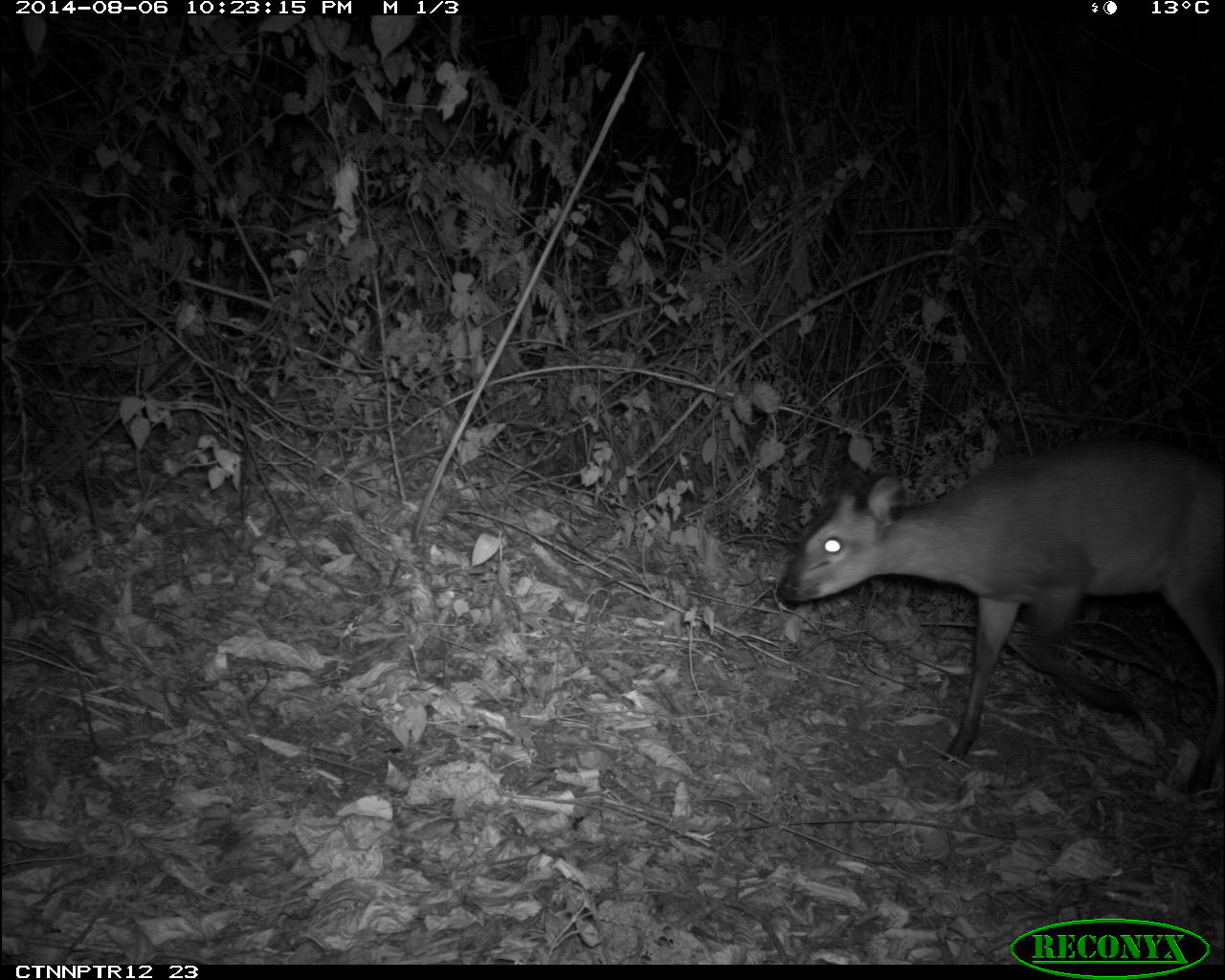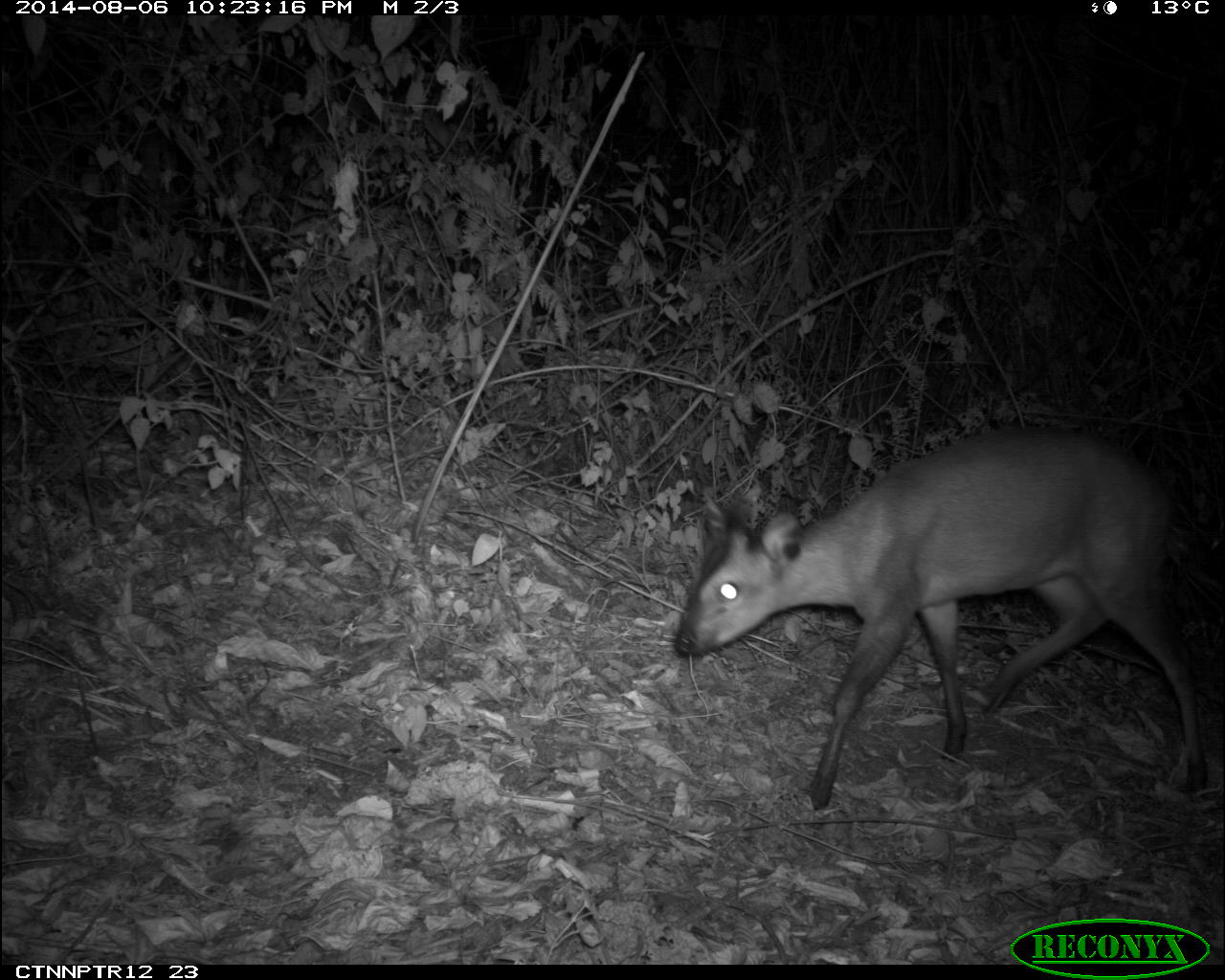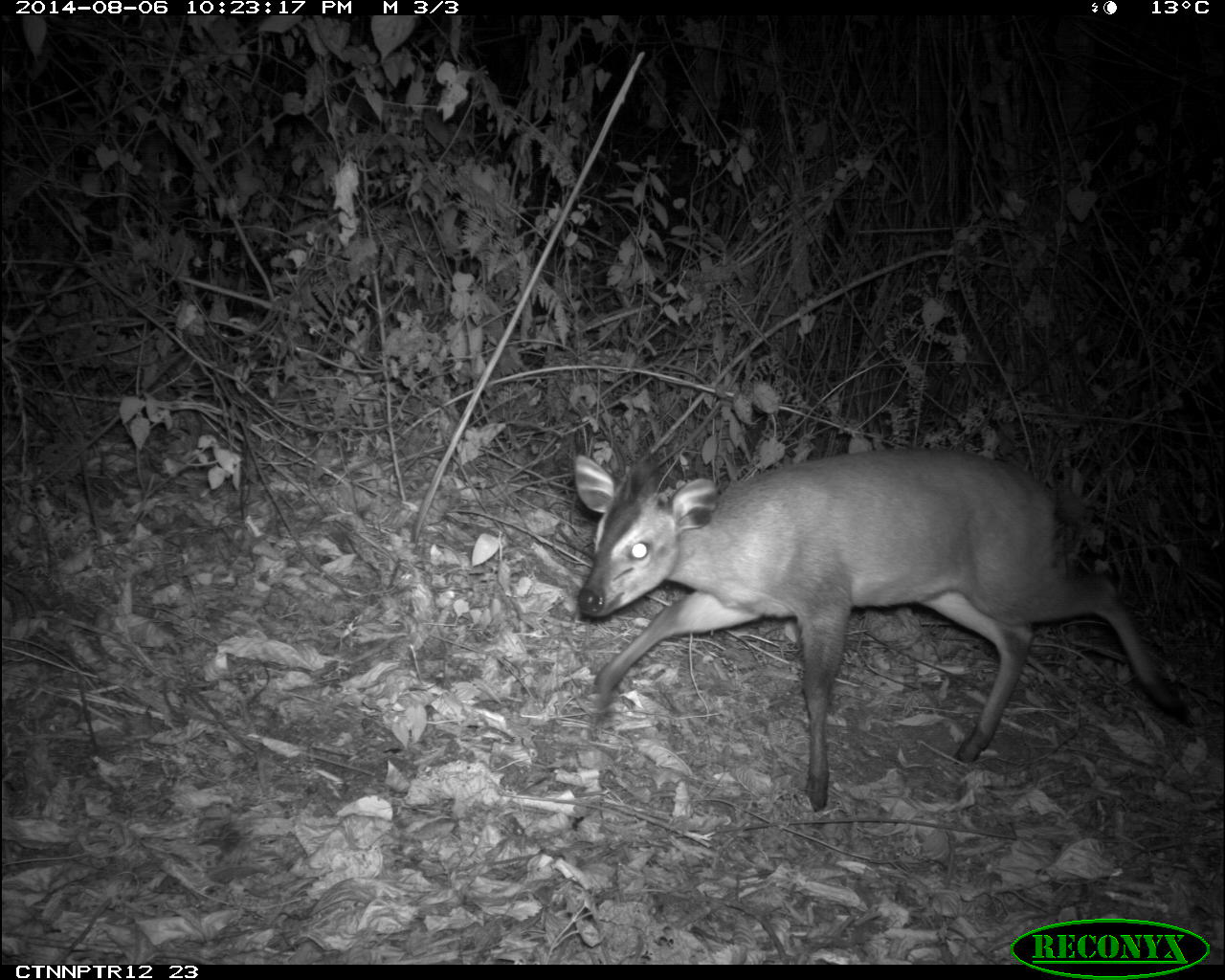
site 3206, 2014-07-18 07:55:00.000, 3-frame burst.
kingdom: Animalia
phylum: Chordata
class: Mammalia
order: Artiodactyla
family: Bovidae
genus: Cephalophus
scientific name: Cephalophus nigrifrons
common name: black-fronted duiker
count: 1